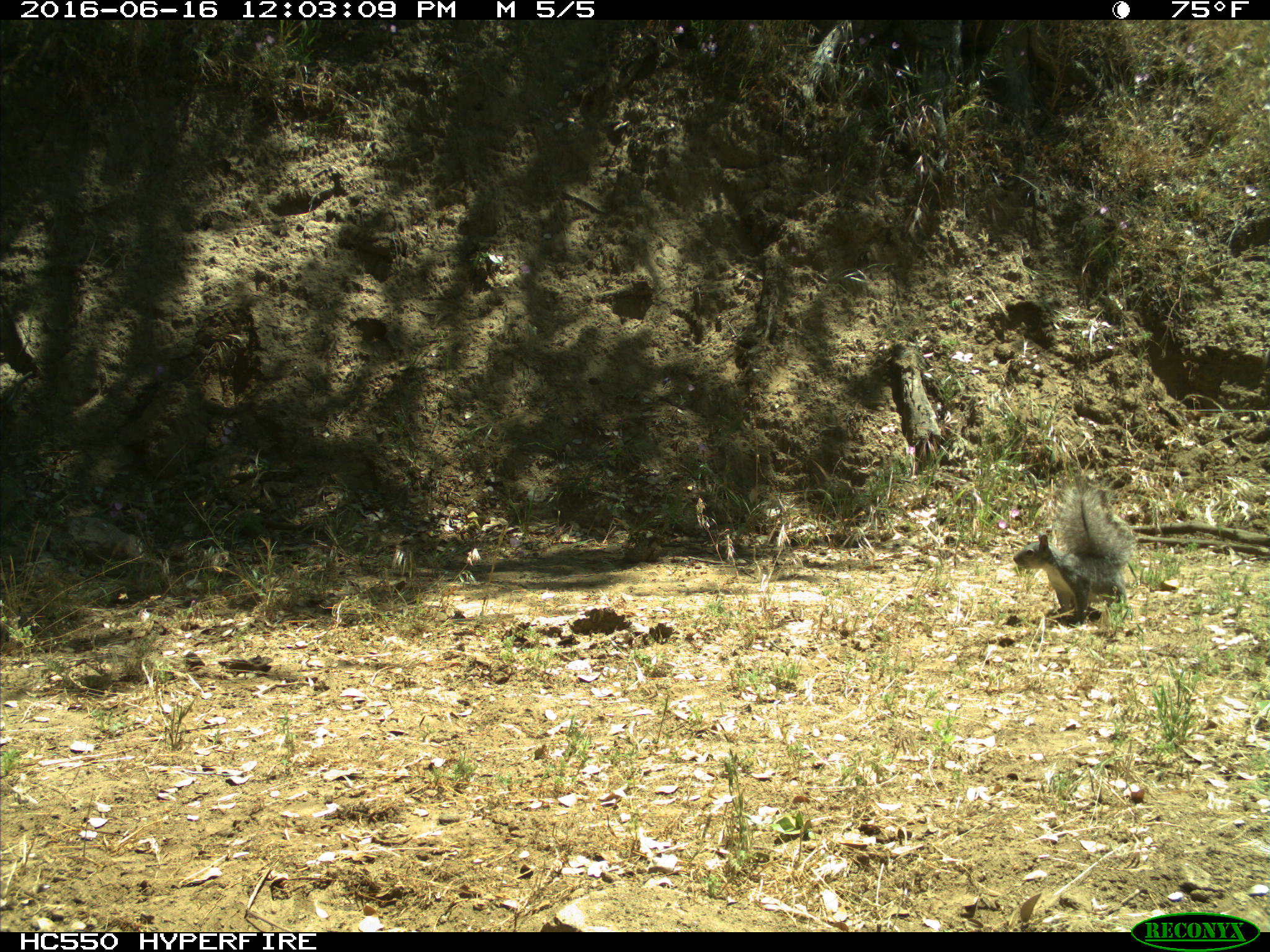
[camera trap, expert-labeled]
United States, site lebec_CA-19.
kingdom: Animalia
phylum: Chordata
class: Mammalia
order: Rodentia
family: Sciuridae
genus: Sciurus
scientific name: Sciurus carolinensis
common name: eastern gray squirrel